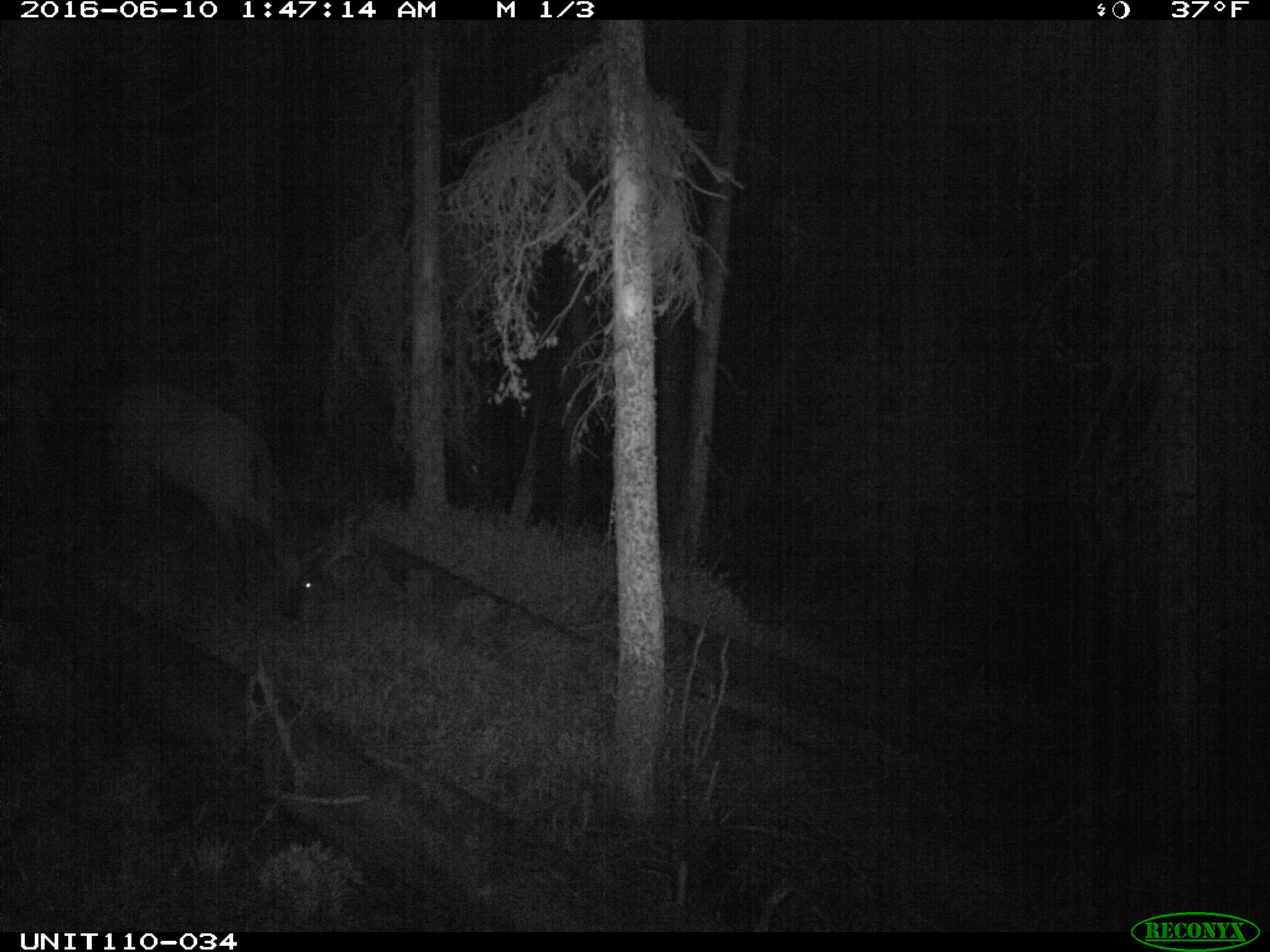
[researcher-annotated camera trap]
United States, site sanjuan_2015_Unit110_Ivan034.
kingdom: Animalia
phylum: Chordata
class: Mammalia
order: Artiodactyla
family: Cervidae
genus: Cervus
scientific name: Cervus elaphus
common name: red deer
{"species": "Cervus elaphus (red deer)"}